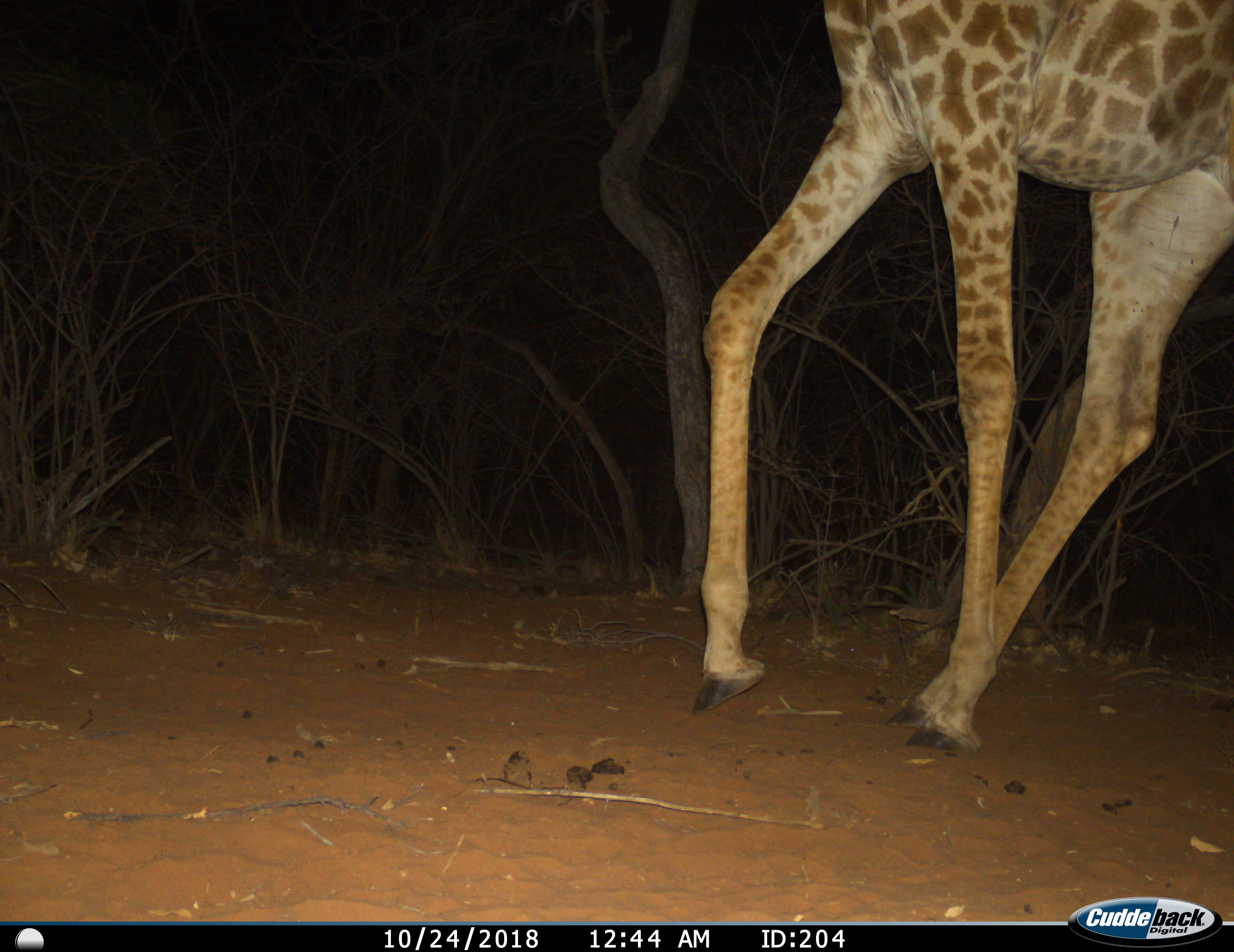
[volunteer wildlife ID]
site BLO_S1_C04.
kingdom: Animalia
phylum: Chordata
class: Mammalia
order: Artiodactyla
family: Giraffidae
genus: Giraffa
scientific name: Giraffa camelopardalis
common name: giraffe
Giraffe (Giraffa camelopardalis), count 1. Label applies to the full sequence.